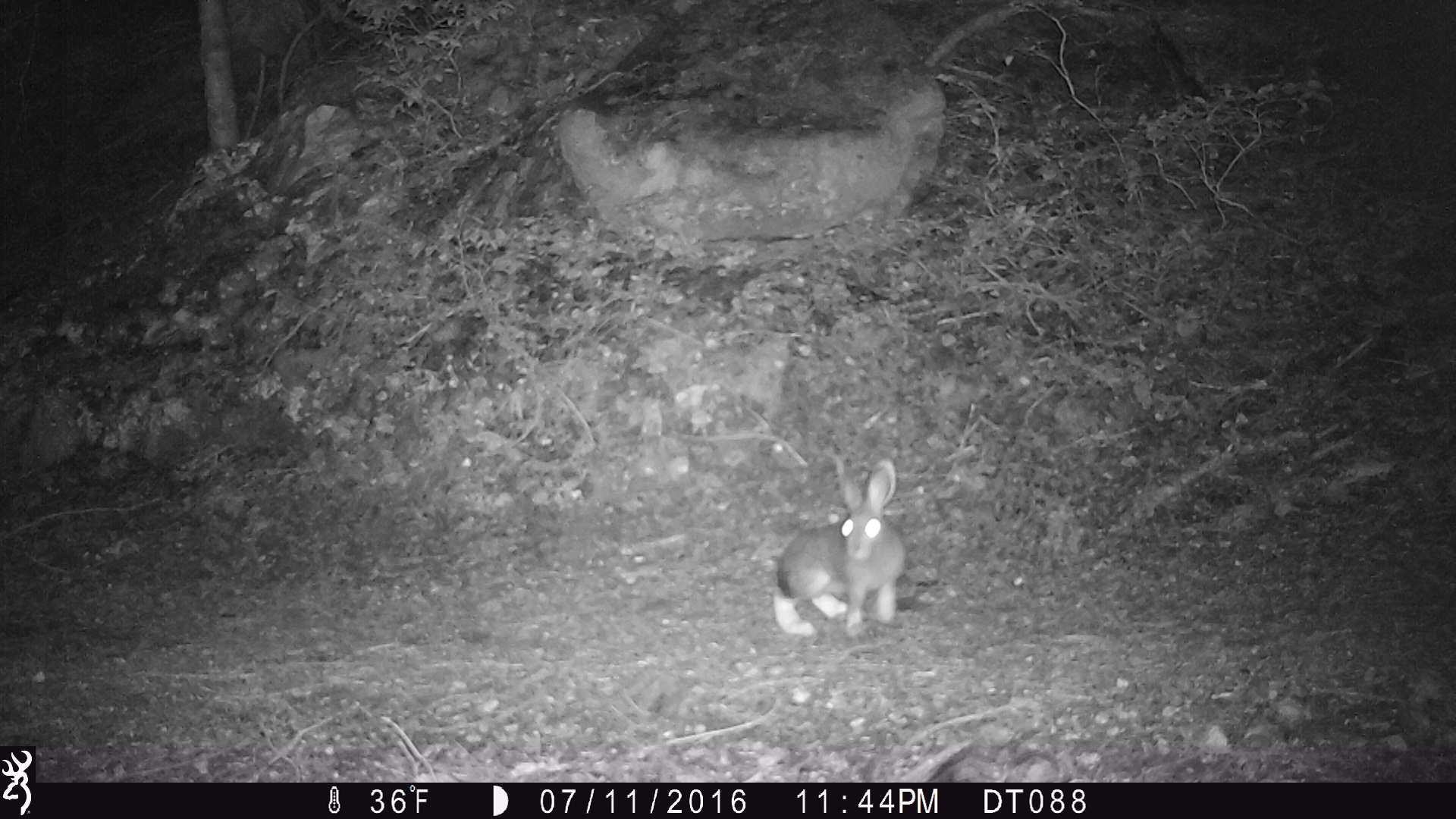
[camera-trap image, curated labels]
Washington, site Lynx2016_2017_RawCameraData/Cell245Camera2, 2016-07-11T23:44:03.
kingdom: Animalia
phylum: Chordata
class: Mammalia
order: Lagomorpha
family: Leporidae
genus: Lepus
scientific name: Lepus americanus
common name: snowshoe hare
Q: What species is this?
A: Lepus americanus (snowshoe hare).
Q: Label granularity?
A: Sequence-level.